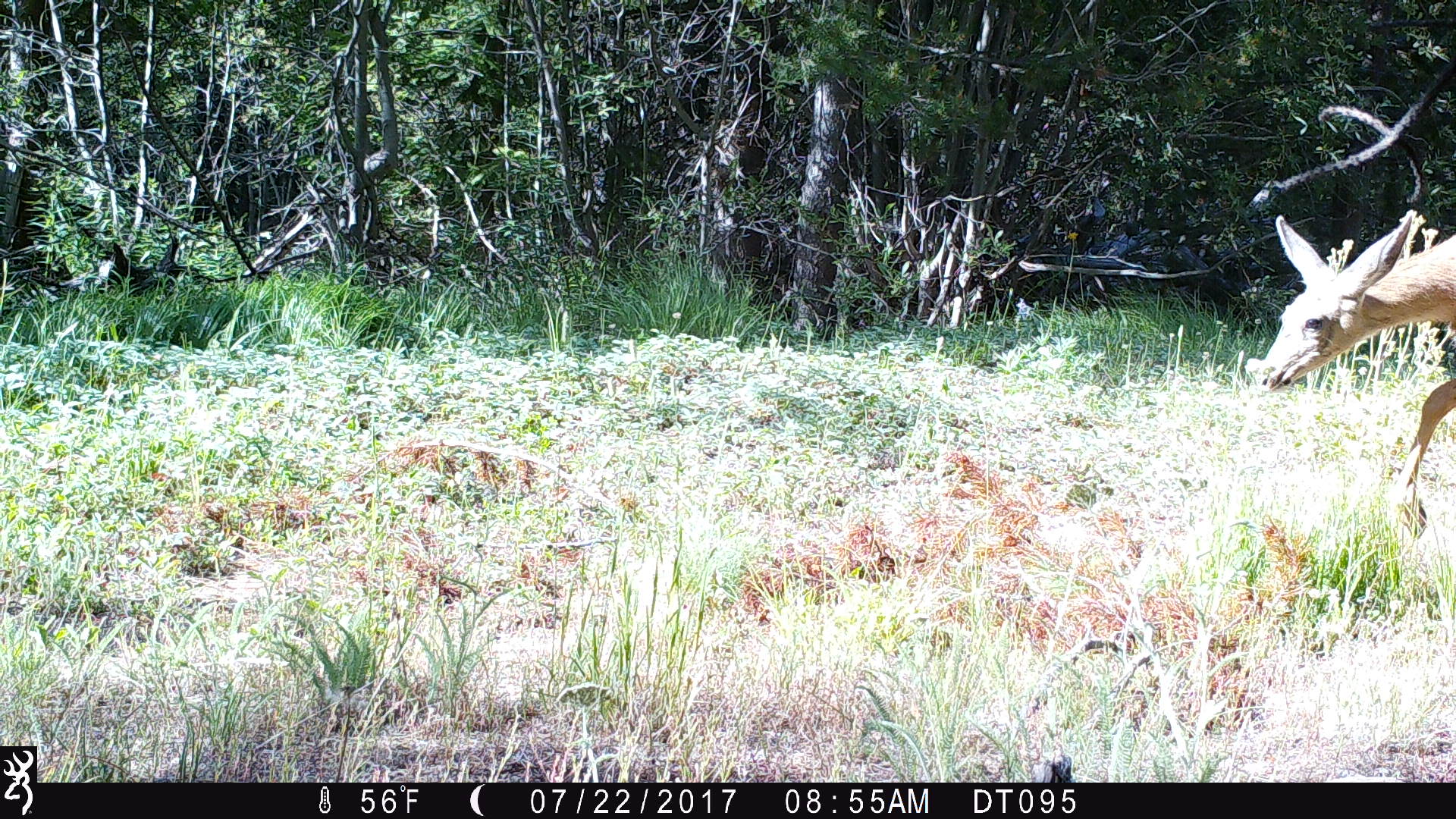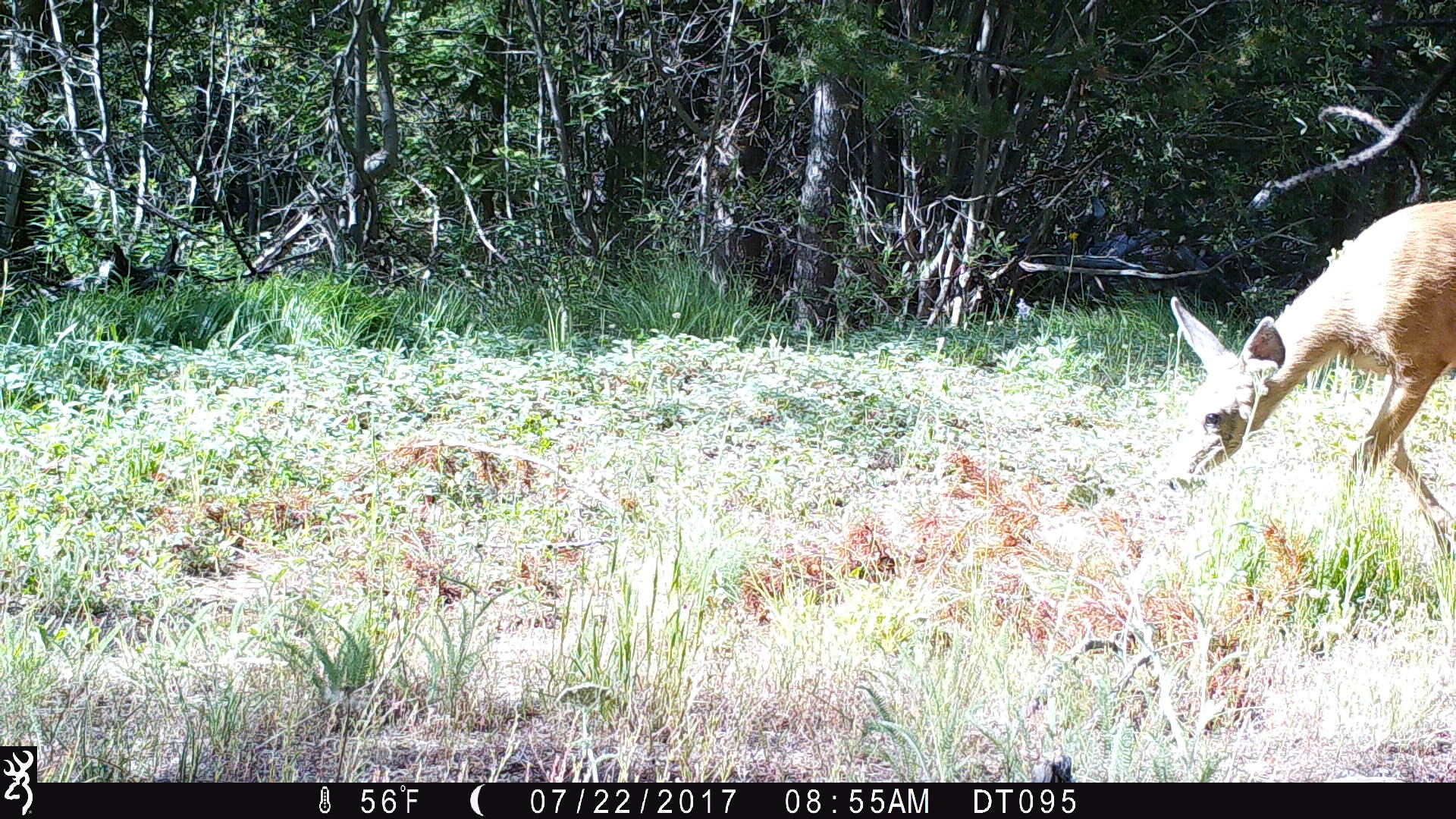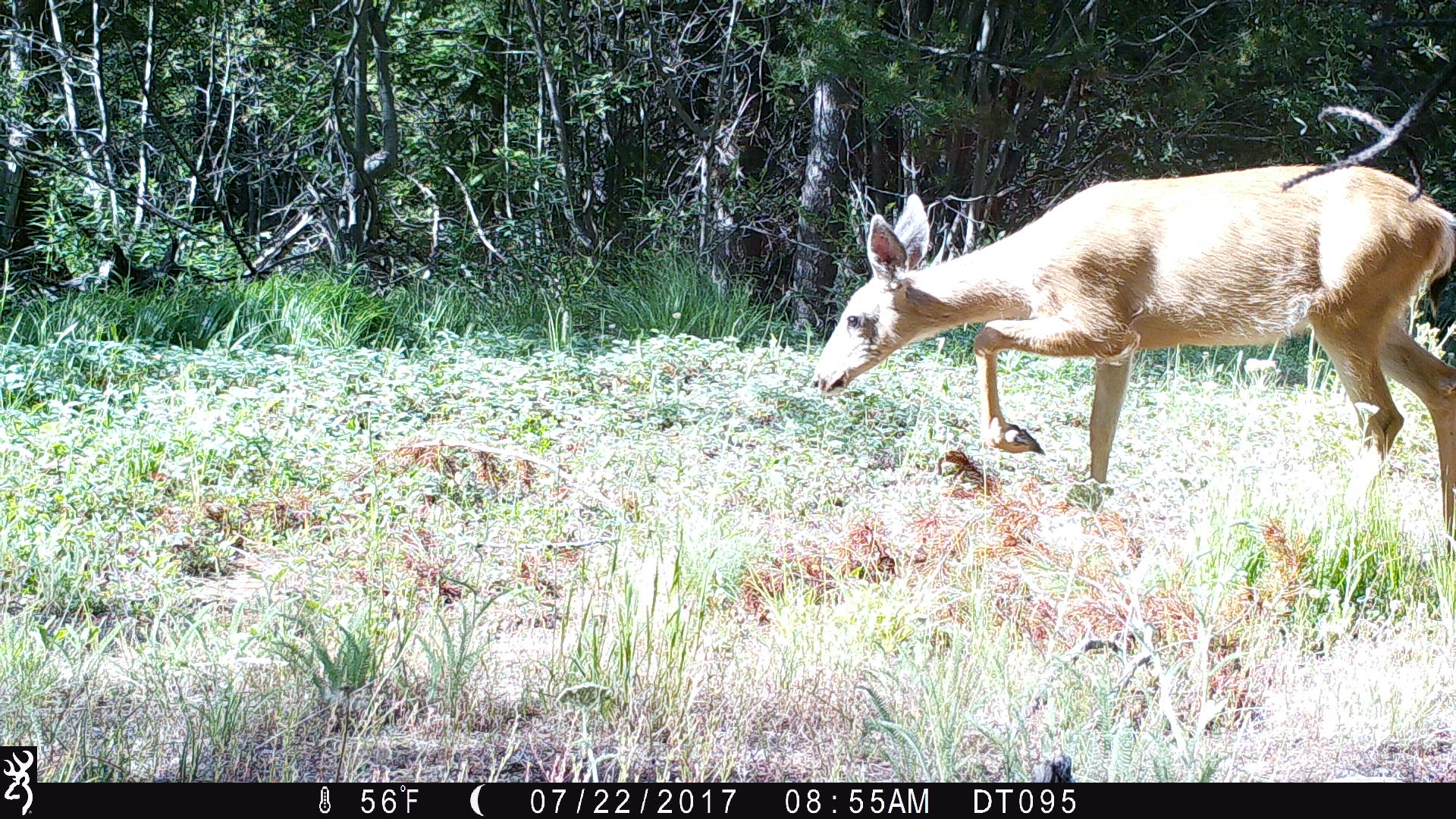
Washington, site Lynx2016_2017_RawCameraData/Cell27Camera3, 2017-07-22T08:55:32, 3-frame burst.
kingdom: Animalia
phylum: Chordata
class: Mammalia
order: Artiodactyla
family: Cervidae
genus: Odocoileus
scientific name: Odocoileus hemionus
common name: mule deer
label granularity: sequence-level